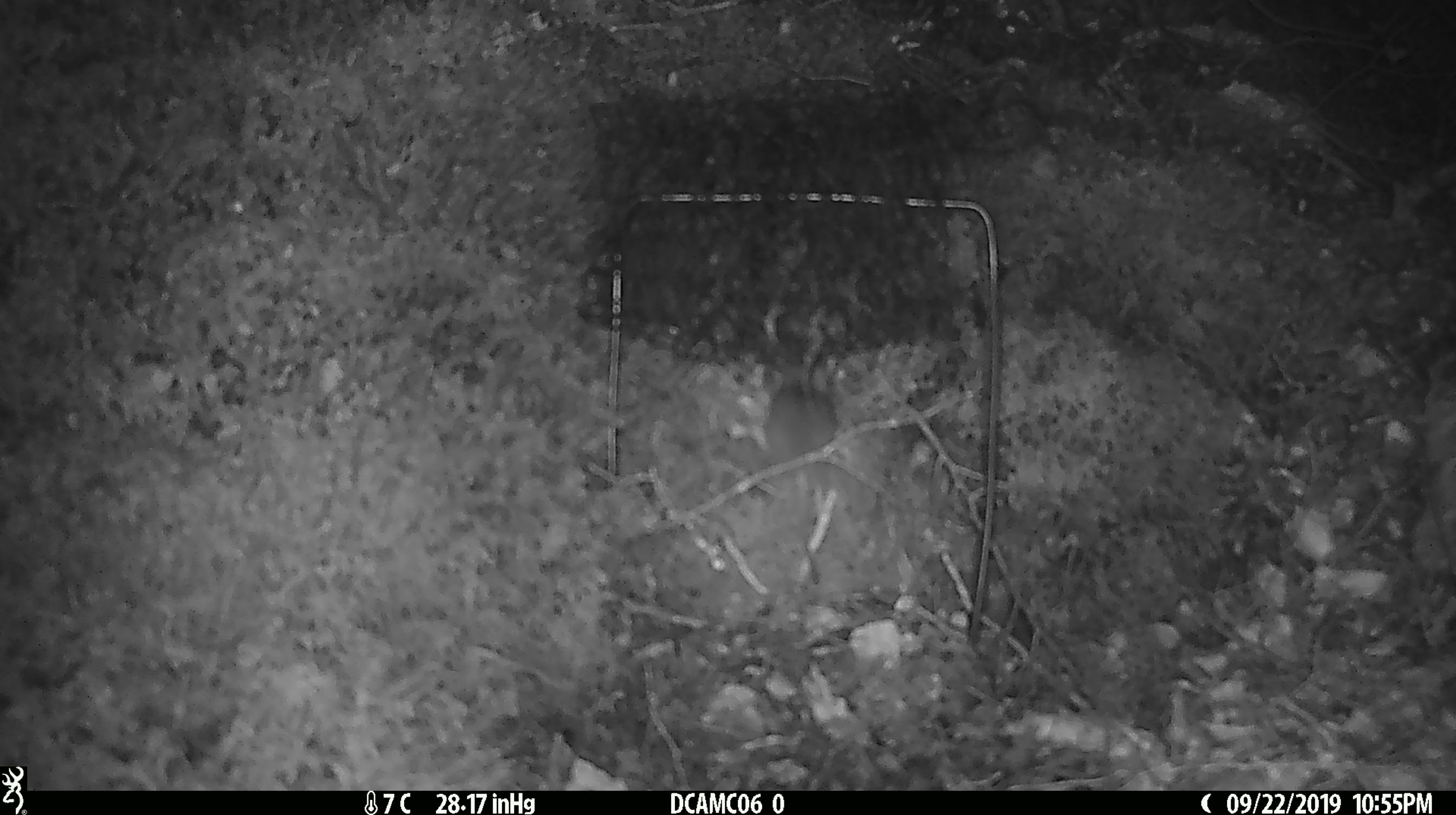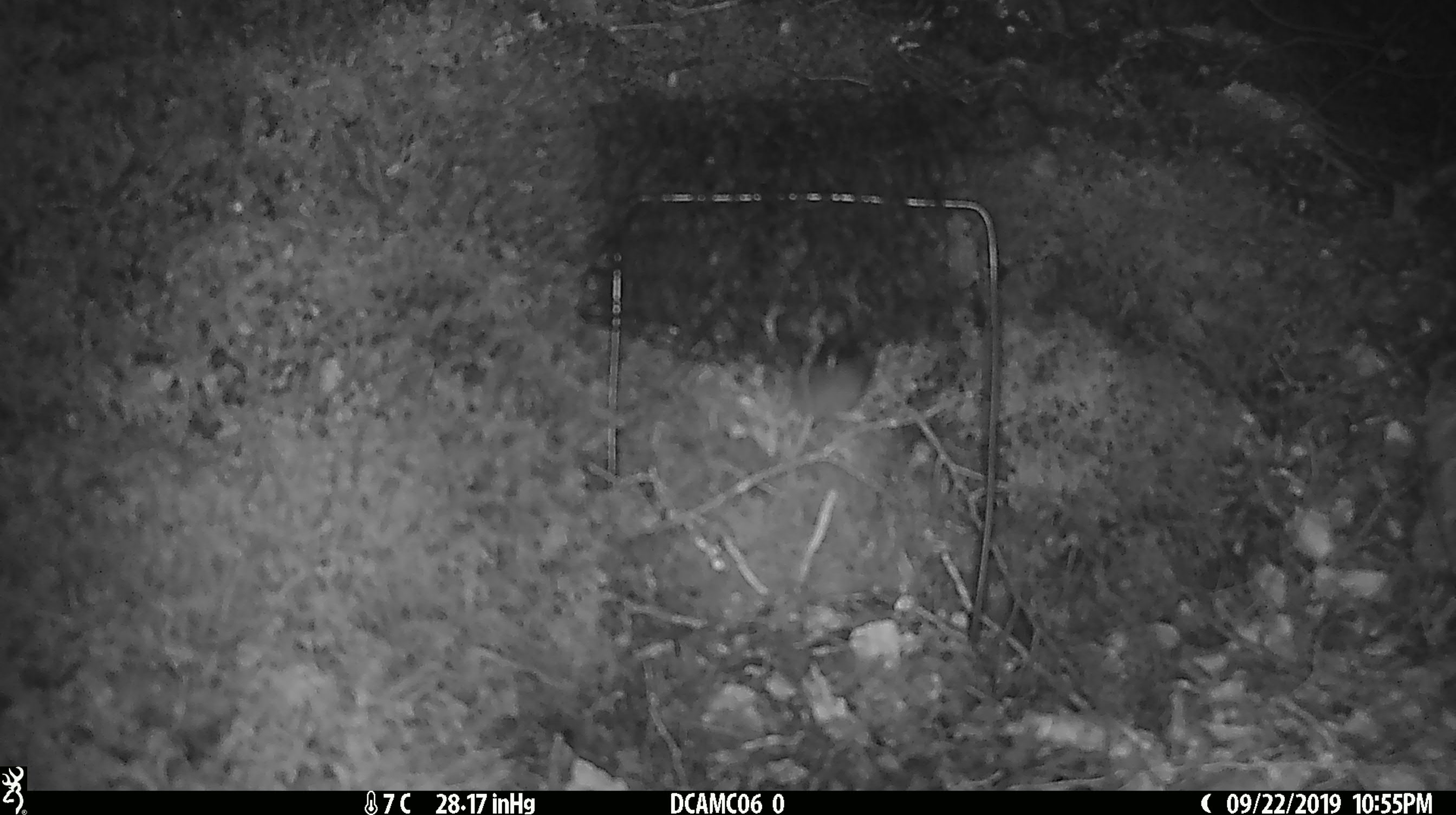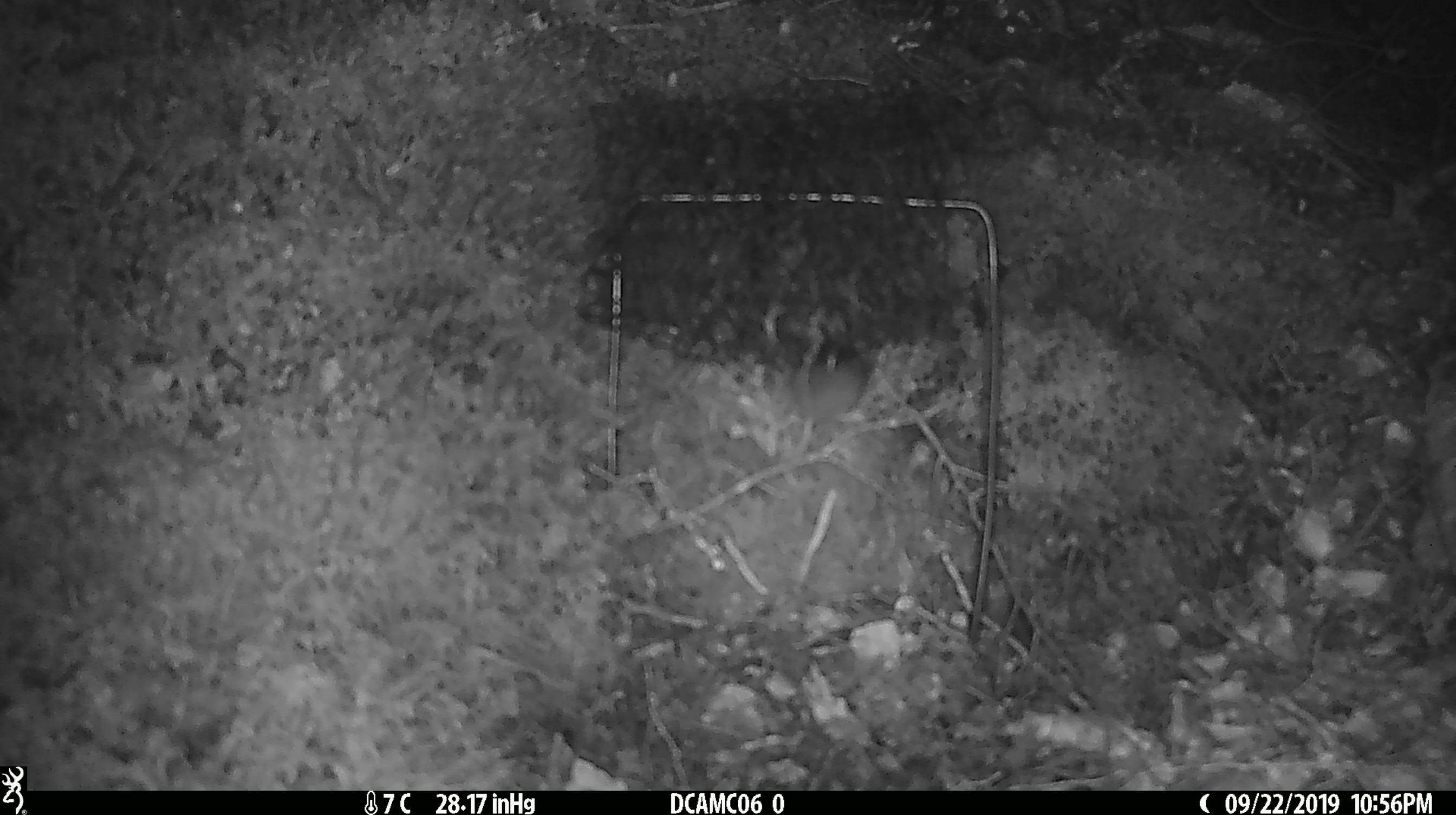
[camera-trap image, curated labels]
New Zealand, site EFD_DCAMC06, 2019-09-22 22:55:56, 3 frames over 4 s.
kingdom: Animalia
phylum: Chordata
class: Mammalia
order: Rodentia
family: Muridae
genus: Mus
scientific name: Mus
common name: mouse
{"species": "mouse (Mus)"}